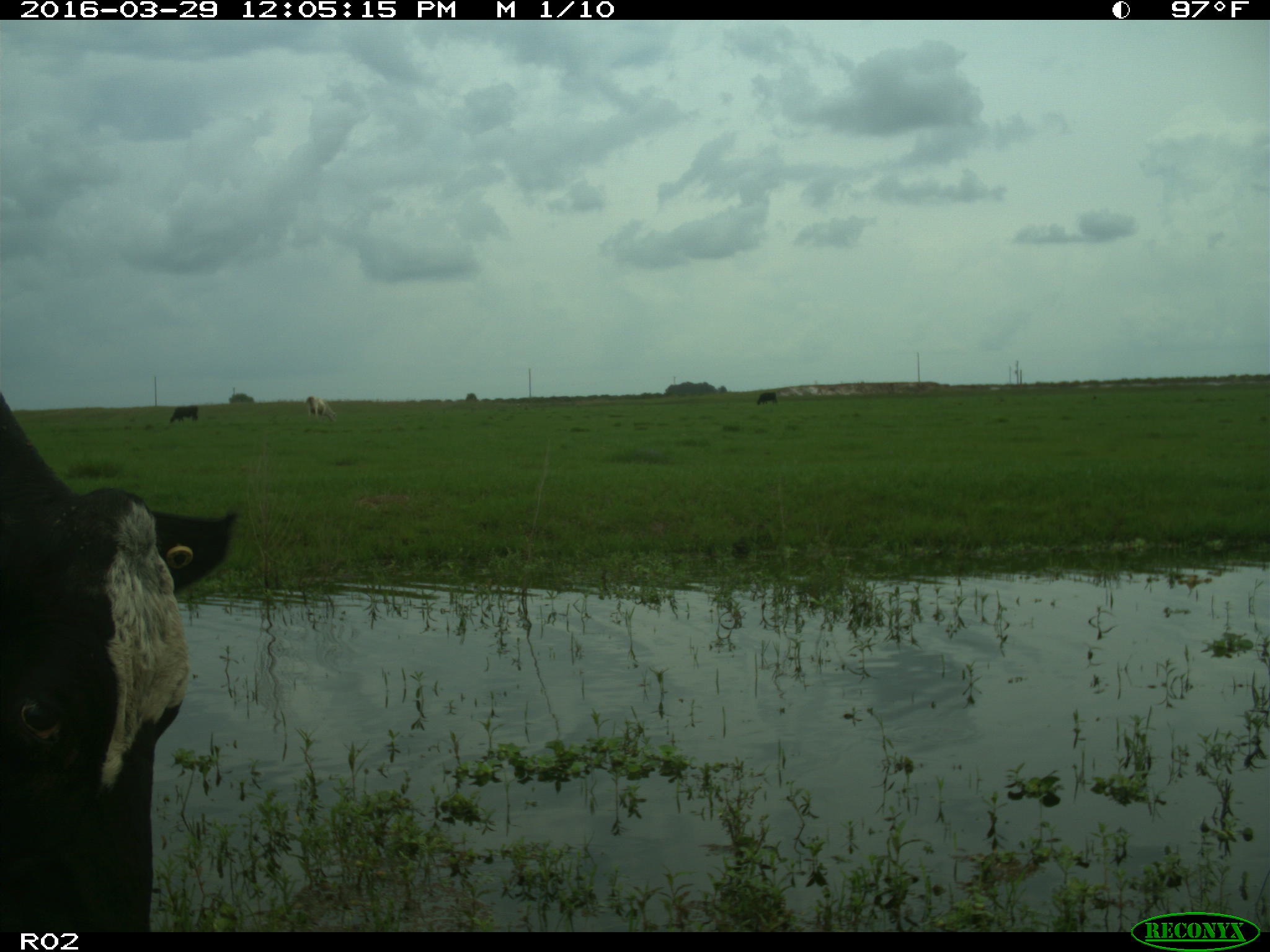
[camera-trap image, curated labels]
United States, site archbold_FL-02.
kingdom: Animalia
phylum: Chordata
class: Mammalia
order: Artiodactyla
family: Bovidae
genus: Bos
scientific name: Bos taurus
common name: domestic cow